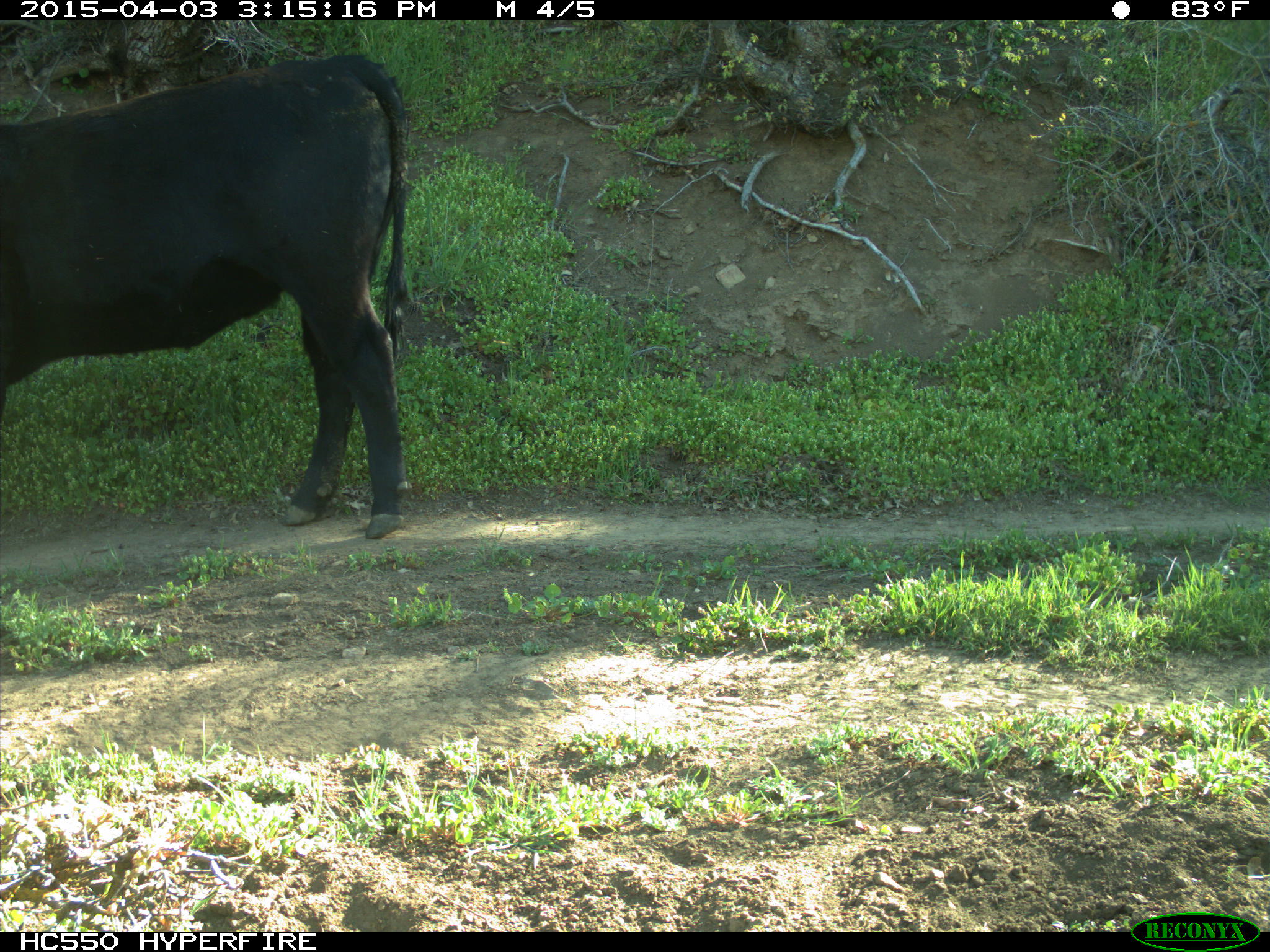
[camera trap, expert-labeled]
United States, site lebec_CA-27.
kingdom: Animalia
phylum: Chordata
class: Mammalia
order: Artiodactyla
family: Bovidae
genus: Bos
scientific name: Bos taurus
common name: domestic cow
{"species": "Bos taurus (domestic cow)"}